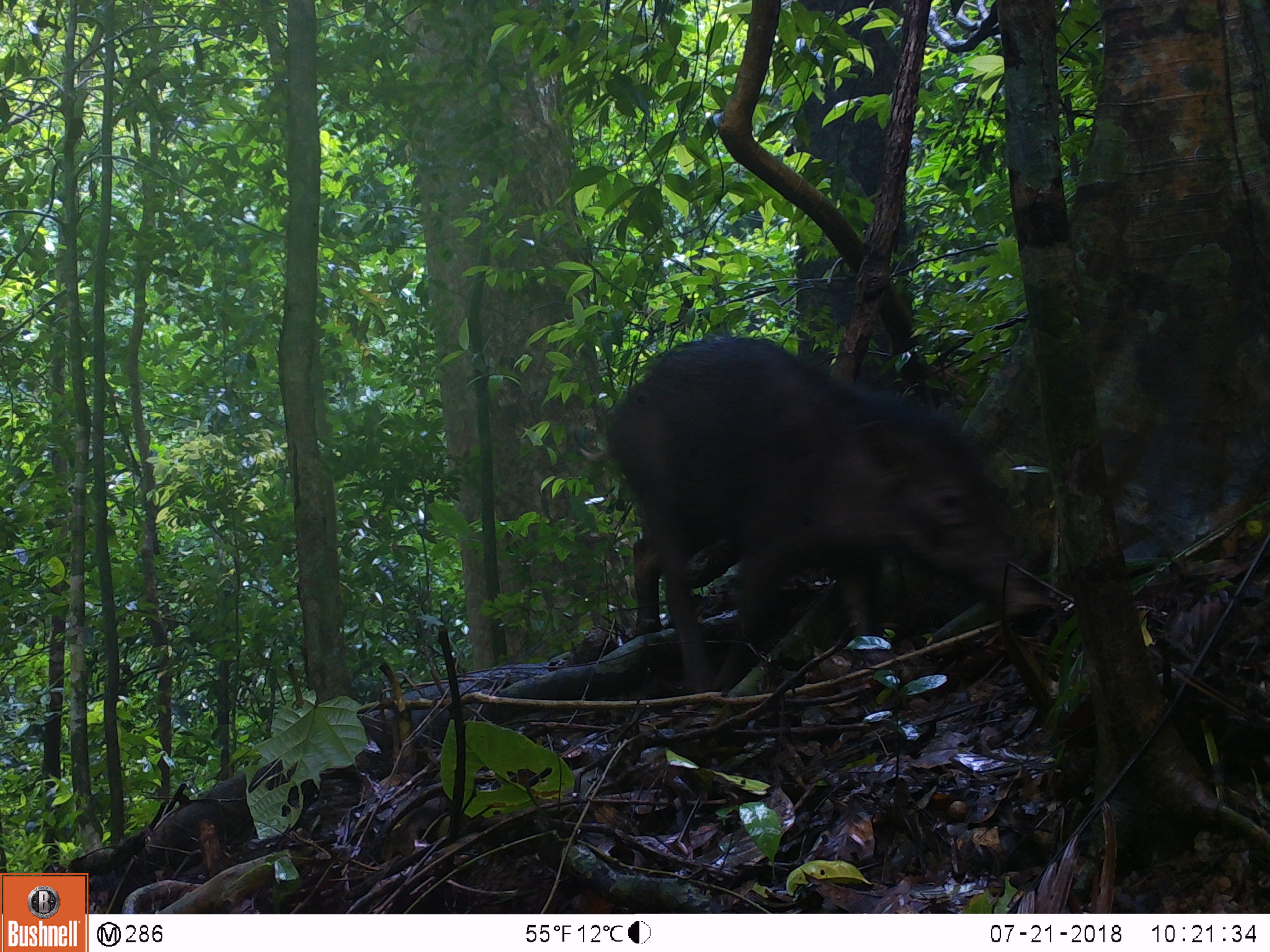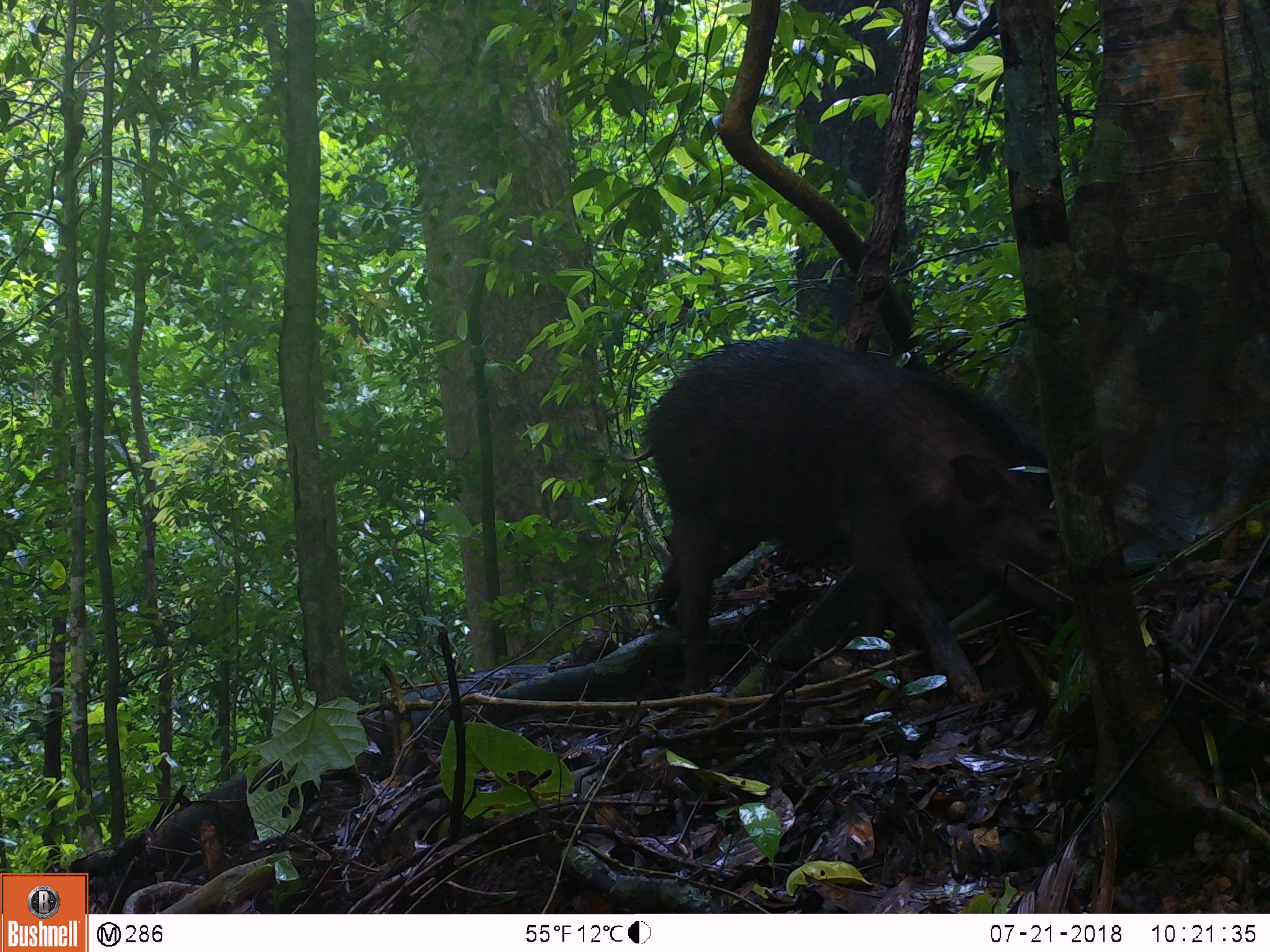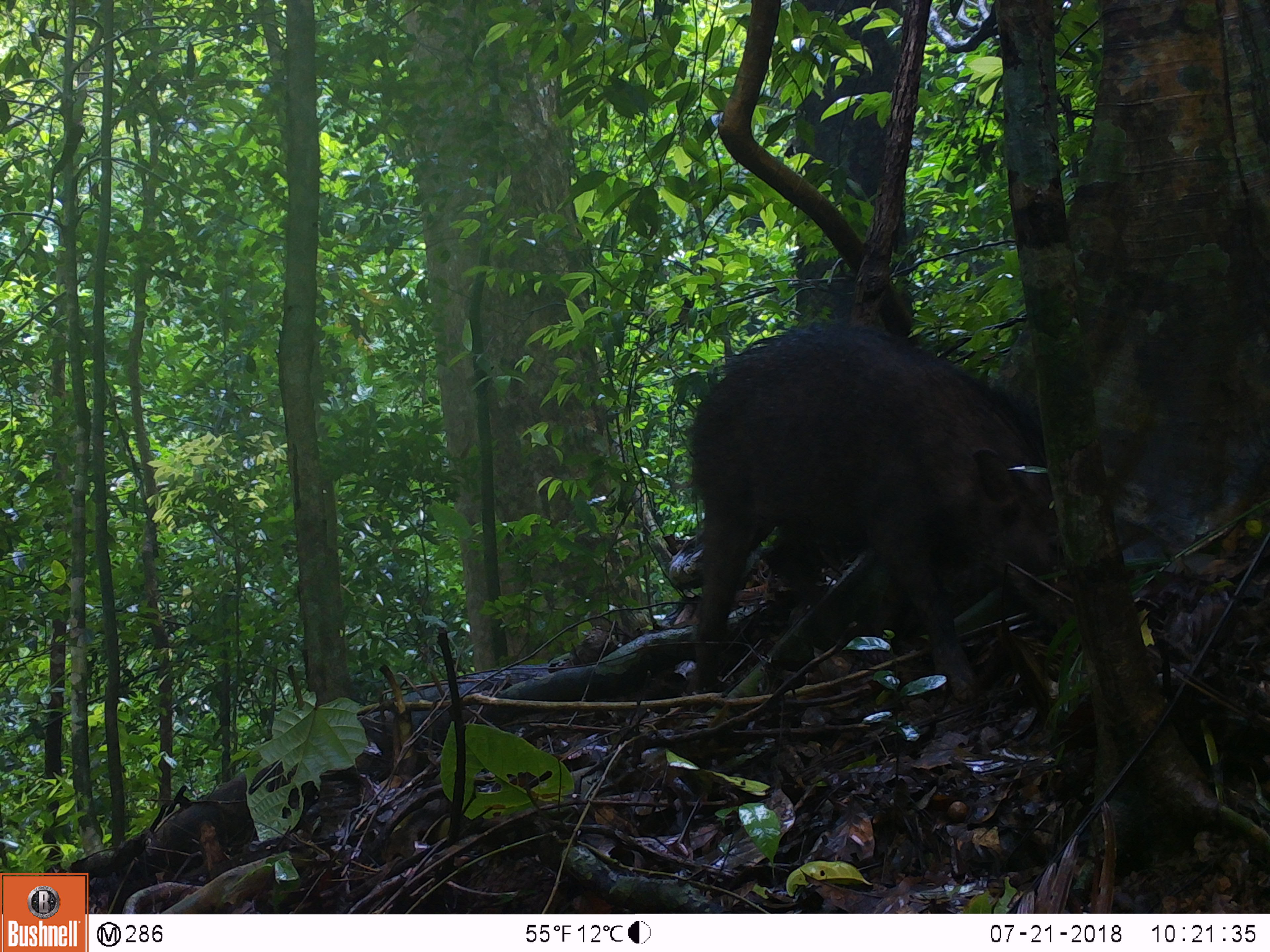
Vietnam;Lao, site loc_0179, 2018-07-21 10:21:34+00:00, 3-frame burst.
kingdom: Animalia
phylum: Chordata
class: Mammalia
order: Artiodactyla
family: Suidae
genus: Sus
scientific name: Sus scrofa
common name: eurasian wild pig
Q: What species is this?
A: Eurasian wild pig (Sus scrofa).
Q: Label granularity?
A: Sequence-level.